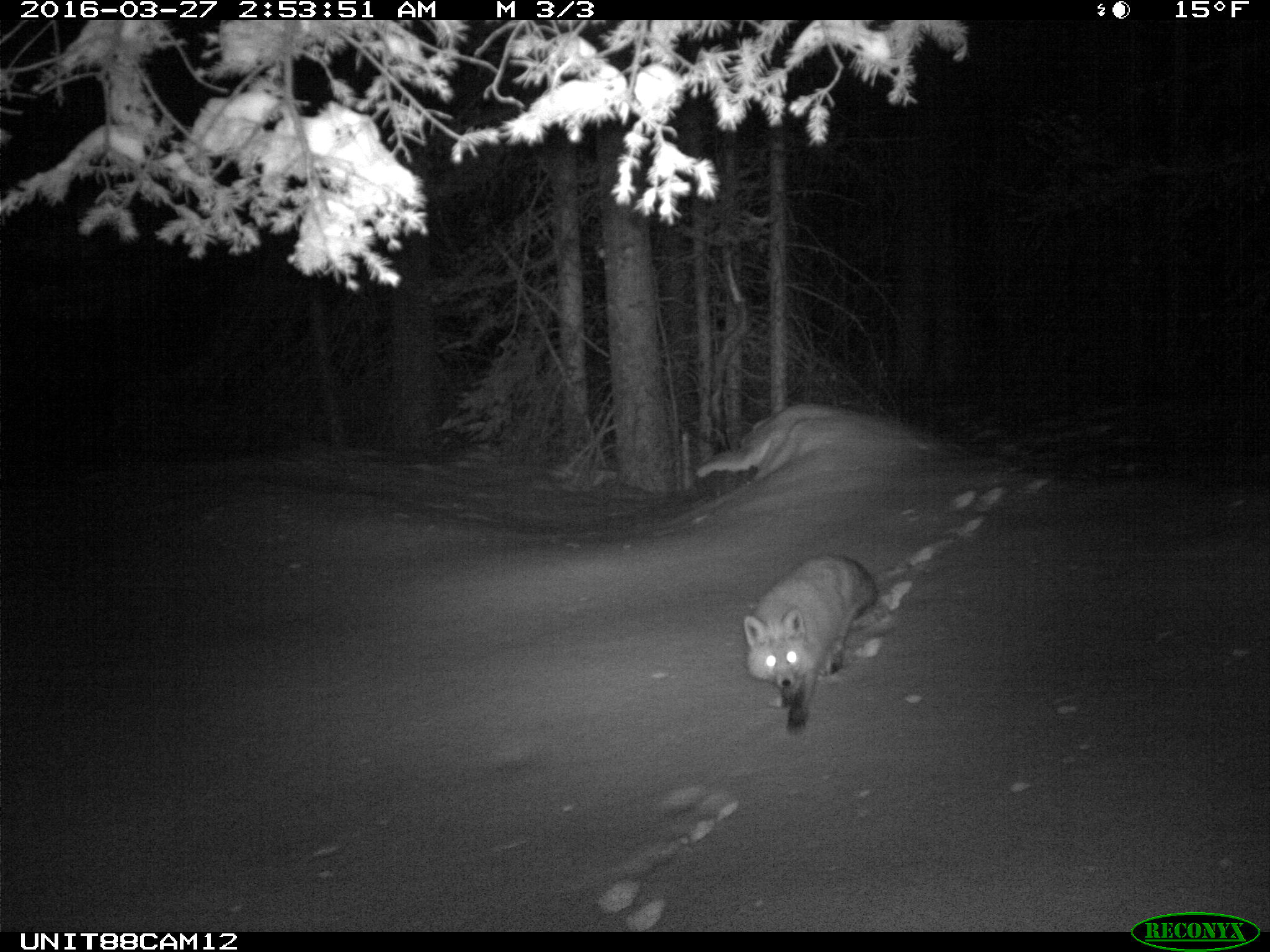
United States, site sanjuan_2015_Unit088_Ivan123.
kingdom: Animalia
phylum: Chordata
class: Mammalia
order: Carnivora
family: Canidae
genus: Vulpes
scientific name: Vulpes vulpes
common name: red fox